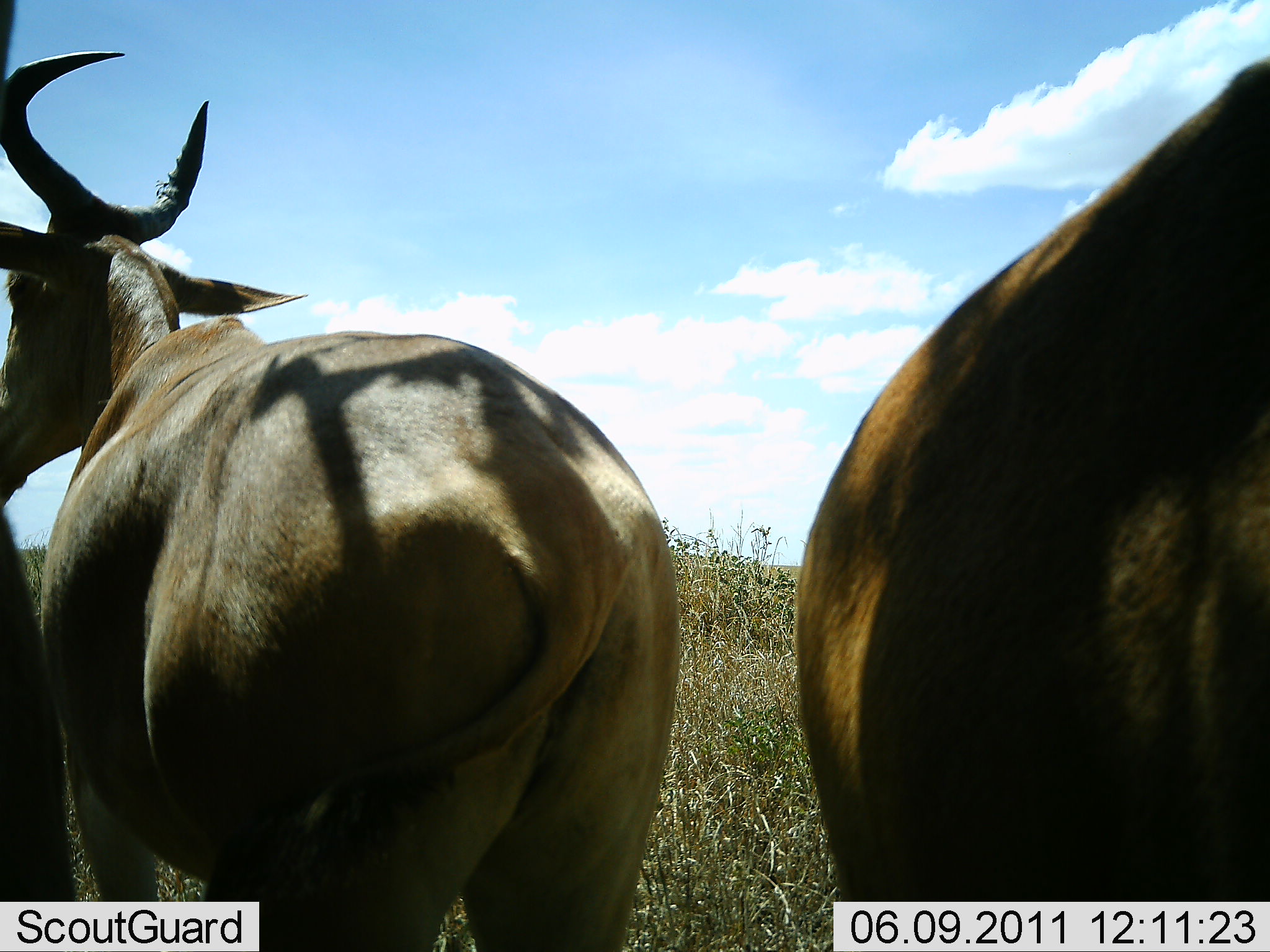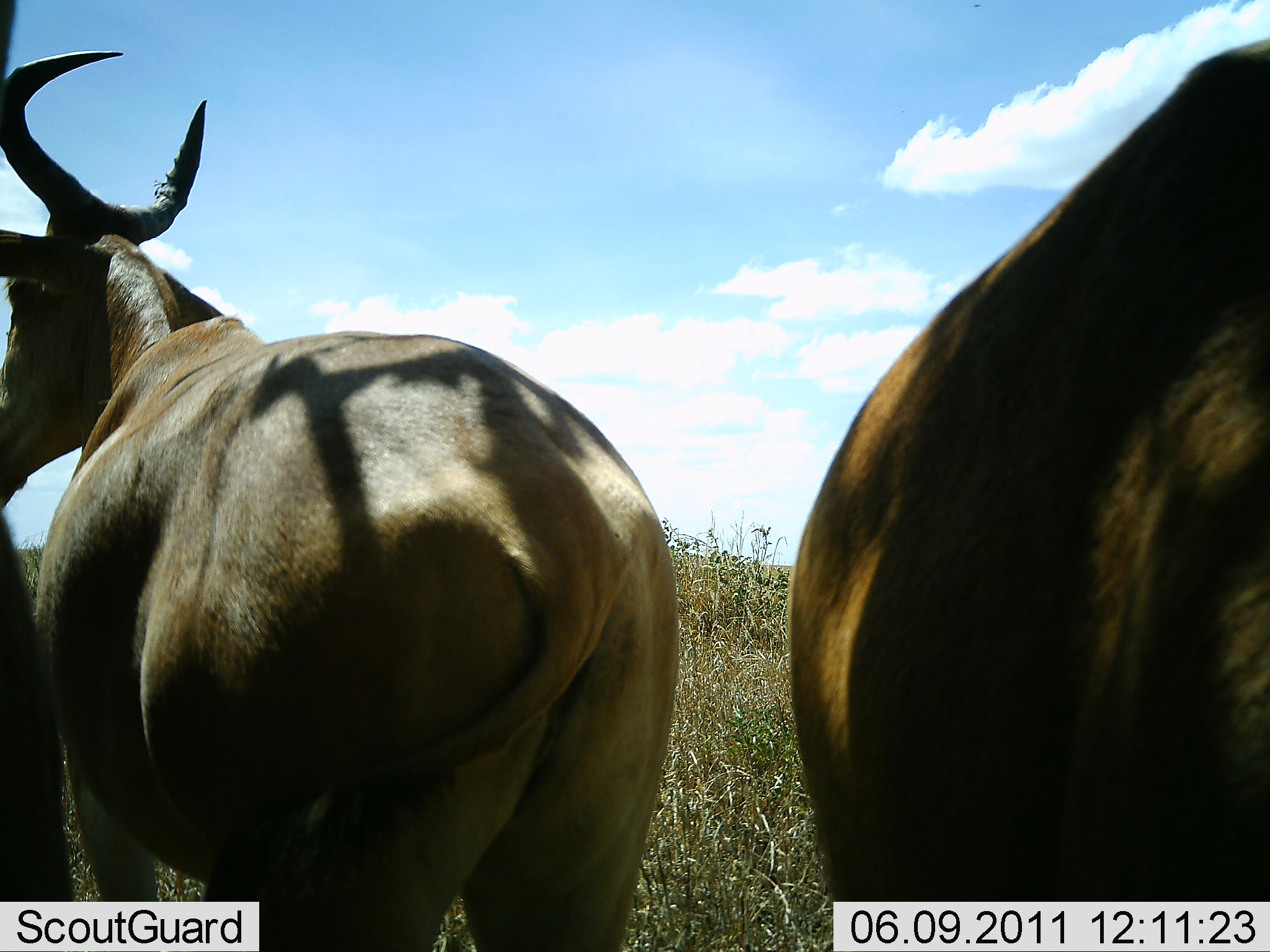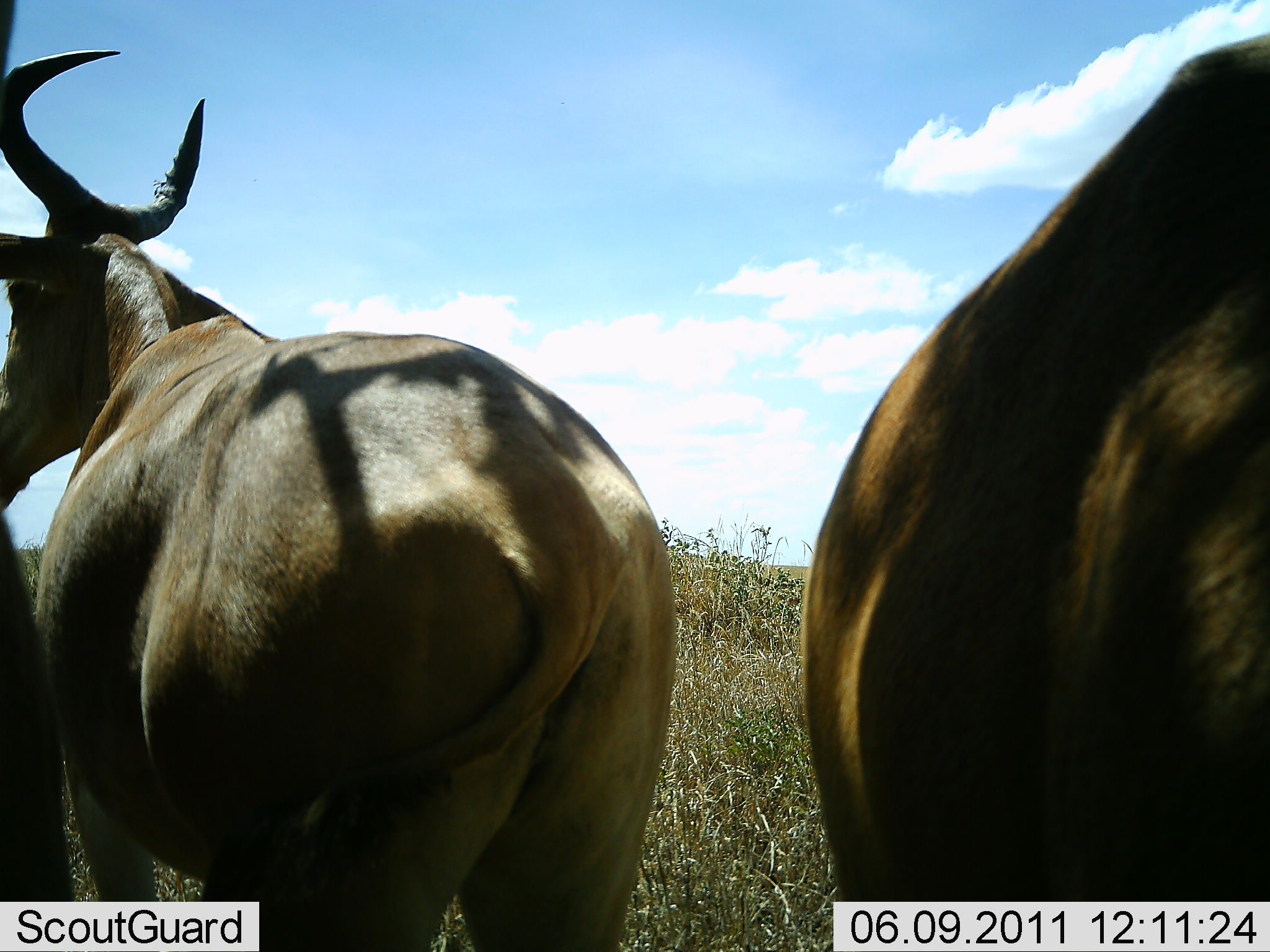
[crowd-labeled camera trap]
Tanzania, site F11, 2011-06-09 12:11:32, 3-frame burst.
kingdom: Animalia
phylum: Chordata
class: Mammalia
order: Artiodactyla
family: Bovidae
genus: Alcelaphus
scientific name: Alcelaphus buselaphus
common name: hartebeest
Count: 3.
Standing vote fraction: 91%.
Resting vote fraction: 18%.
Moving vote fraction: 0%.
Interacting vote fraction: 0%.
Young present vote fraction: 0%.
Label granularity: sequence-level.